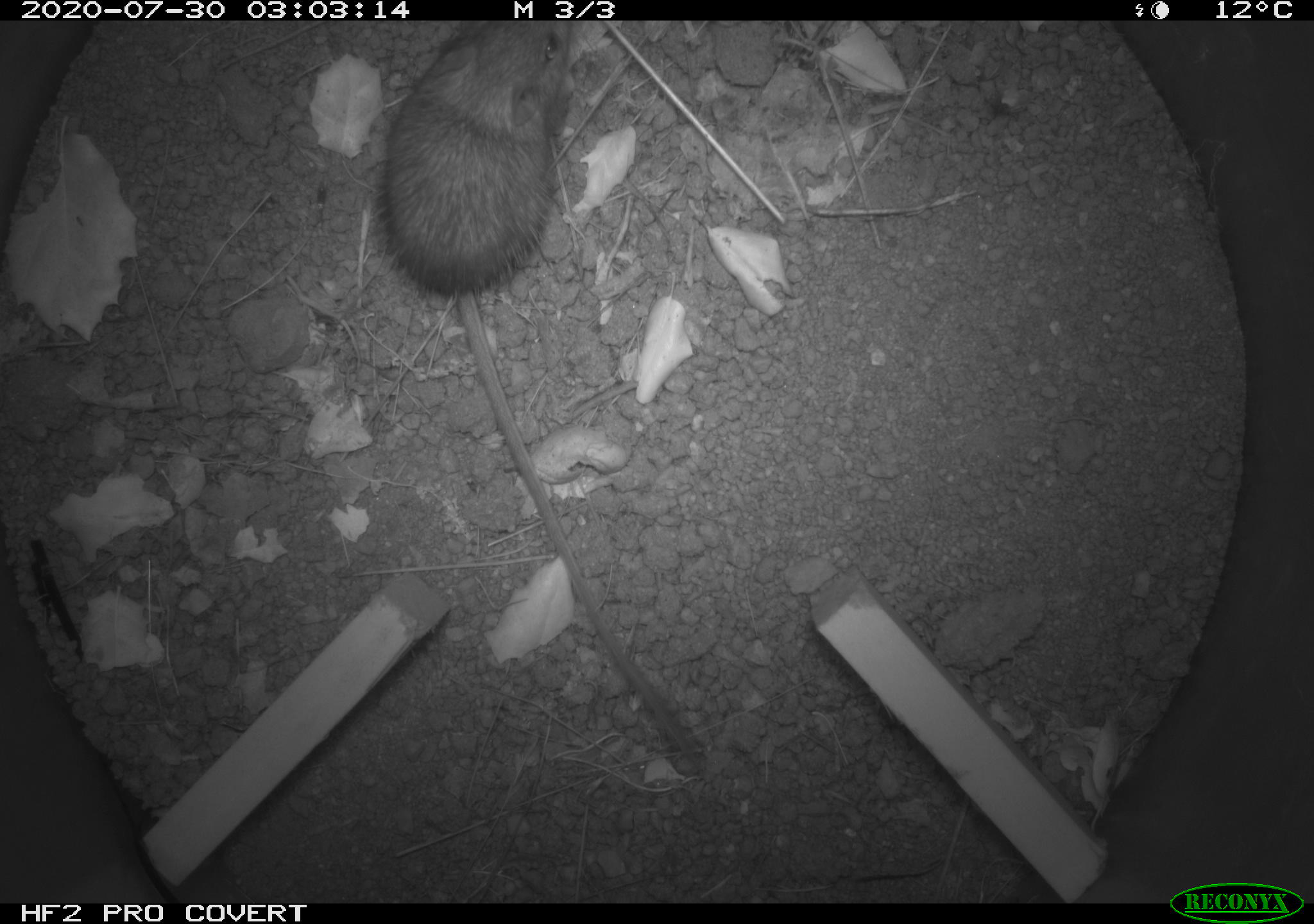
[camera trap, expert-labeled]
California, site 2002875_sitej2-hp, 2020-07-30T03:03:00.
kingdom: Animalia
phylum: Chordata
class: Mammalia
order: Rodentia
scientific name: Rodentia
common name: rodent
Rodent (Rodentia).